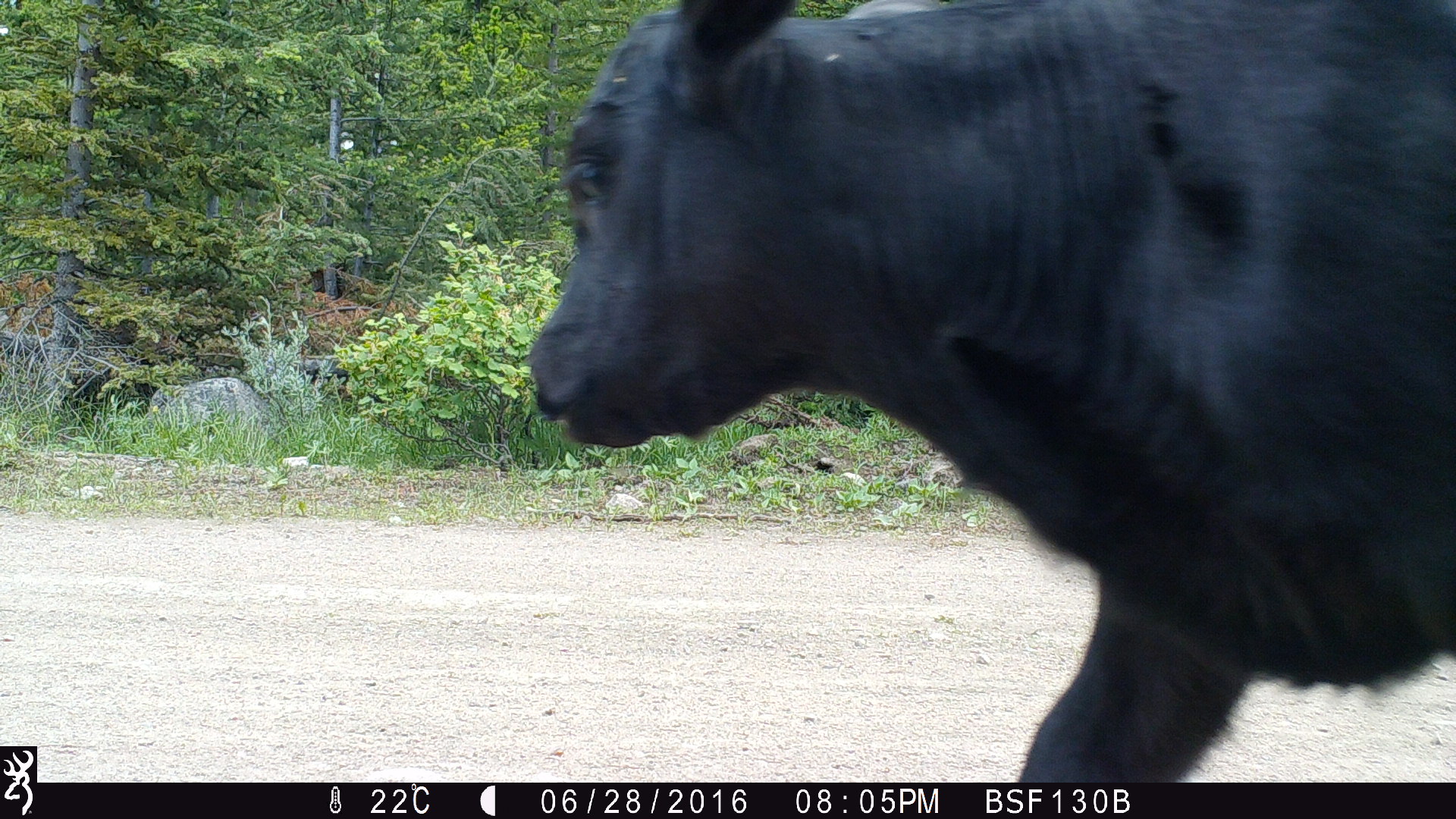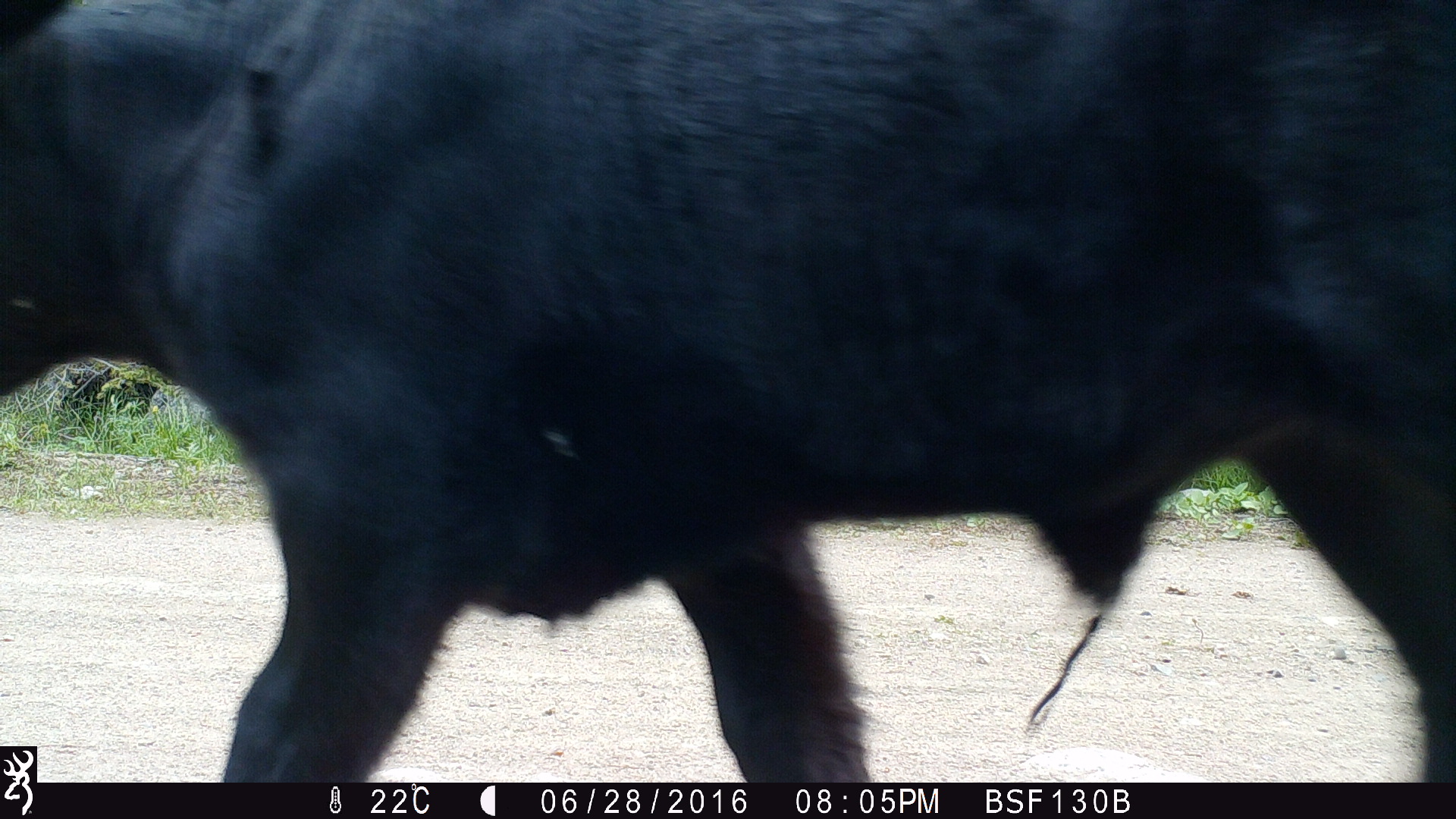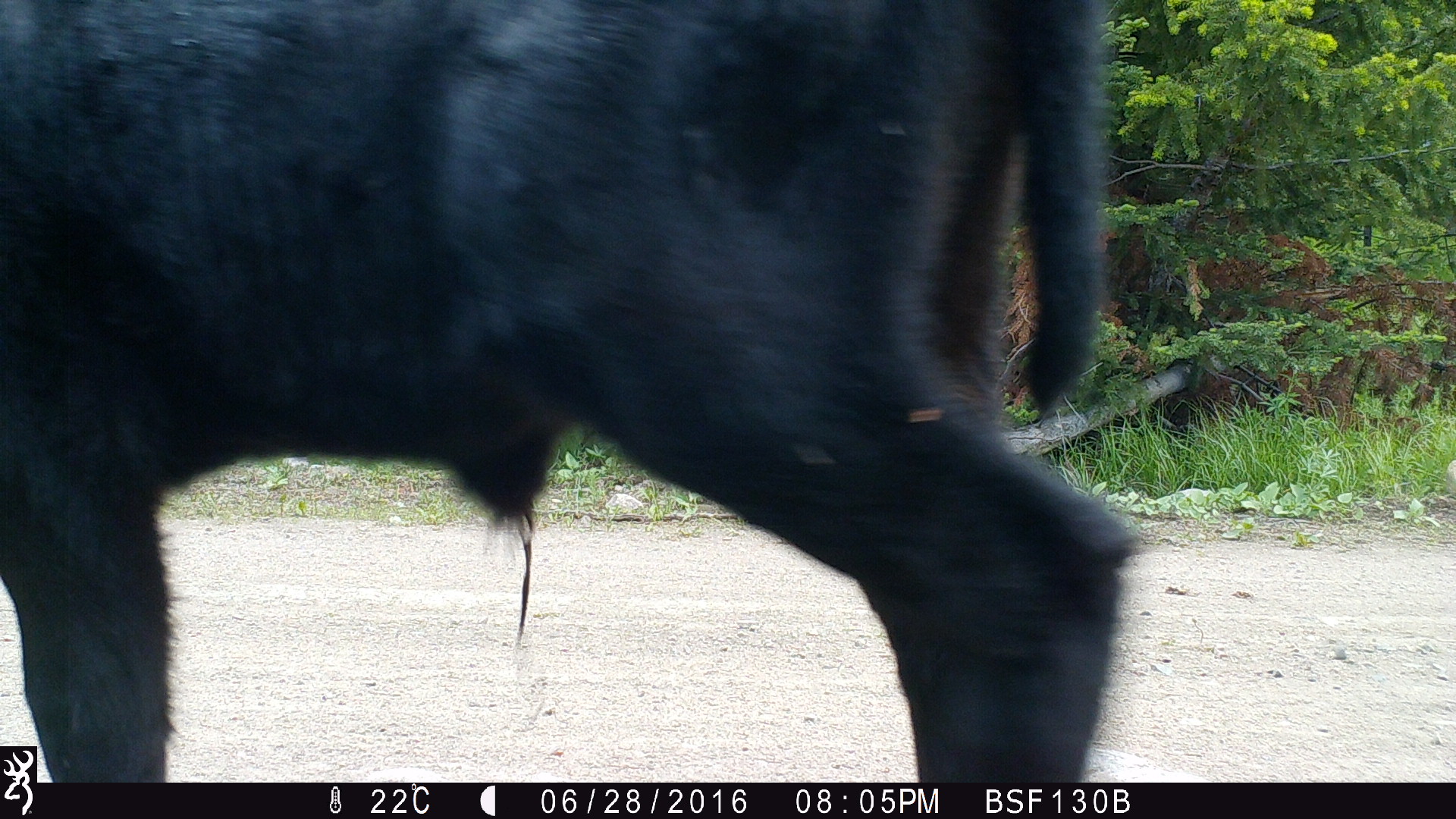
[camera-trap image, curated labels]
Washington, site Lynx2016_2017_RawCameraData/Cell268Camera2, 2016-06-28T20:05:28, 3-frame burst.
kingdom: Animalia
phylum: Chordata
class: Mammalia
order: Artiodactyla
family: Bovidae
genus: Bos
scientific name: Bos taurus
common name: domestic cattle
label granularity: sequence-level